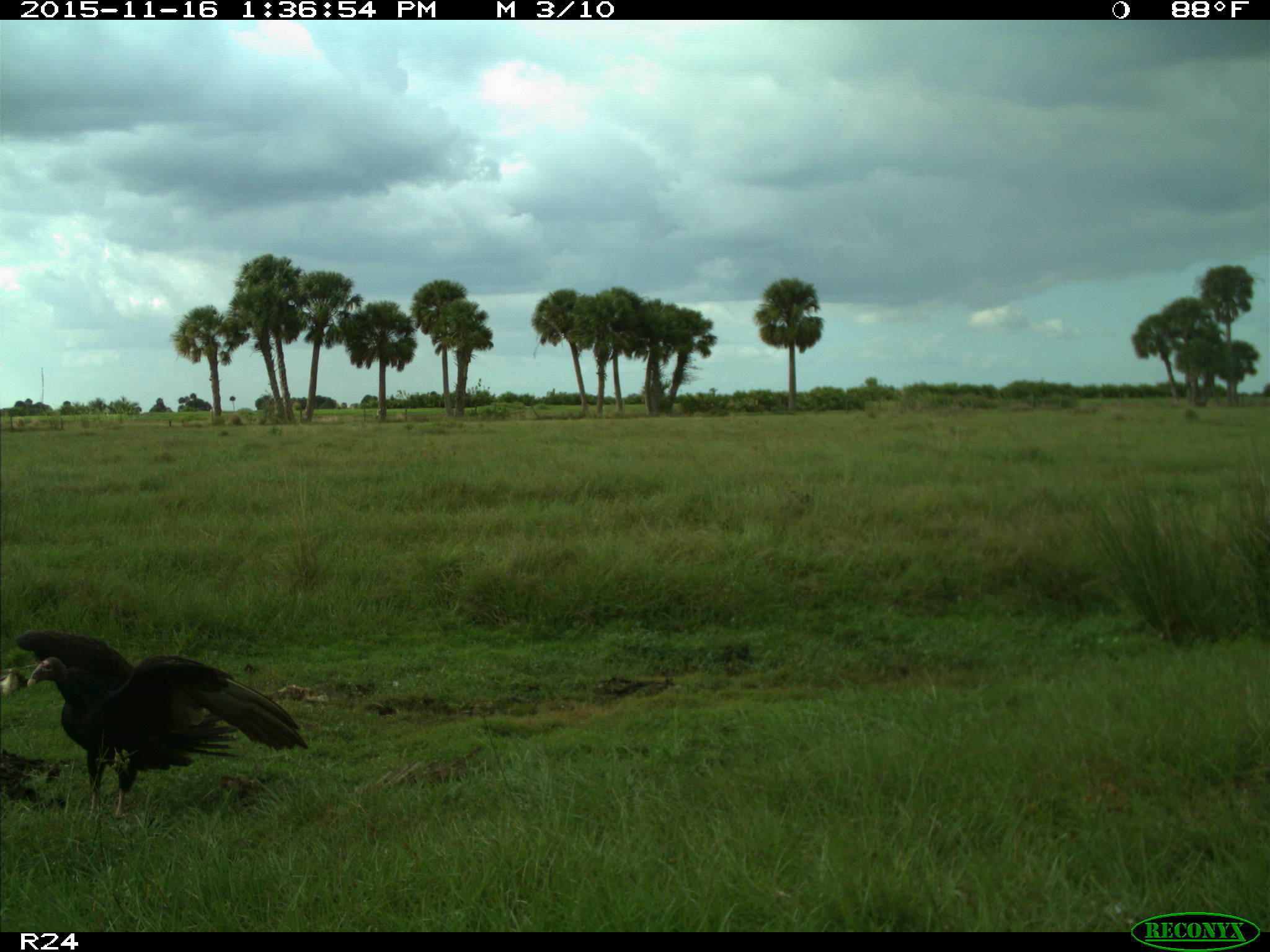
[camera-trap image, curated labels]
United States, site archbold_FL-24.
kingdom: Animalia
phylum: Chordata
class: Aves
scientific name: Aves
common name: birds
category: unidentified bird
Unidentified bird (birds) (Aves).